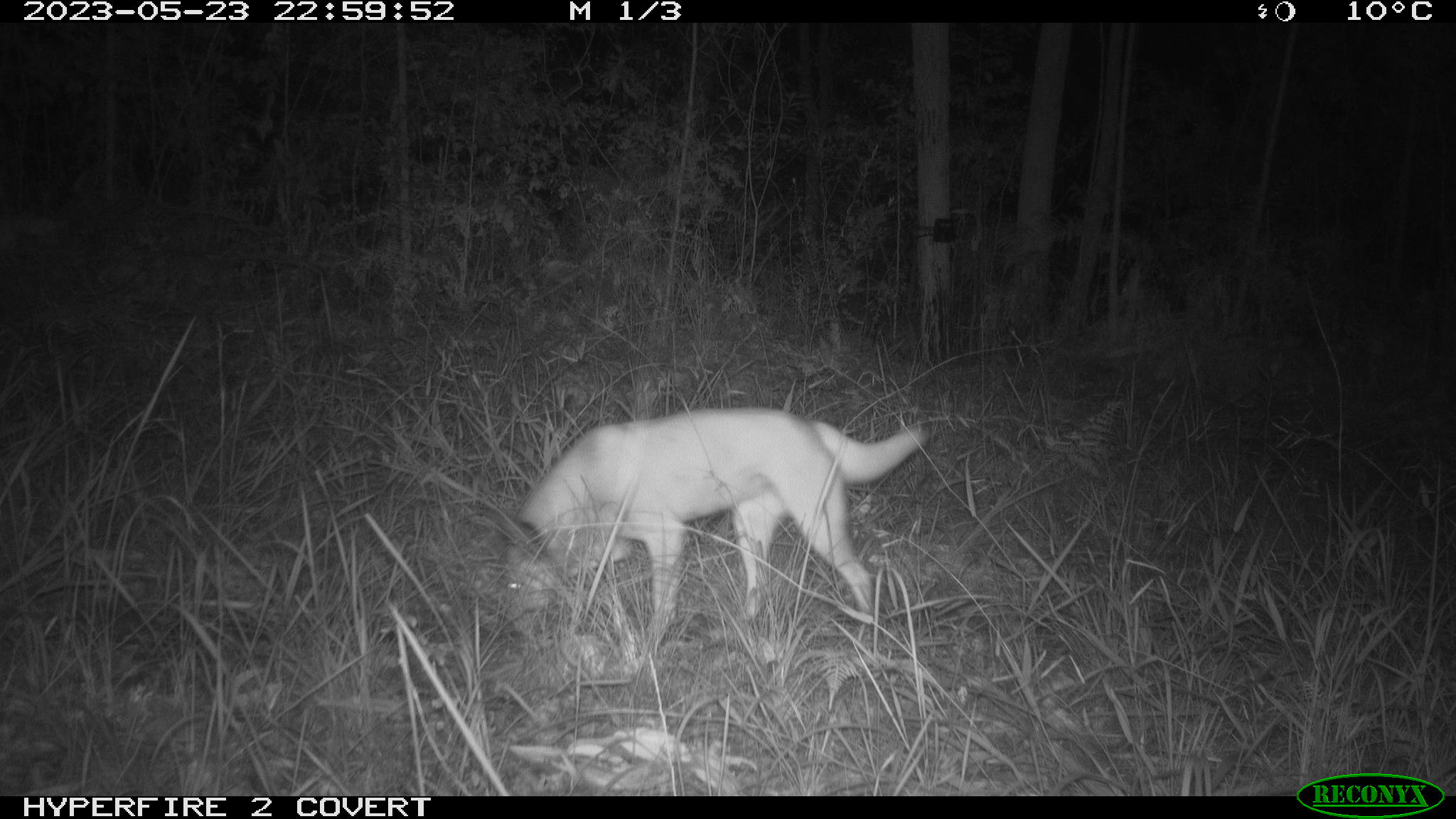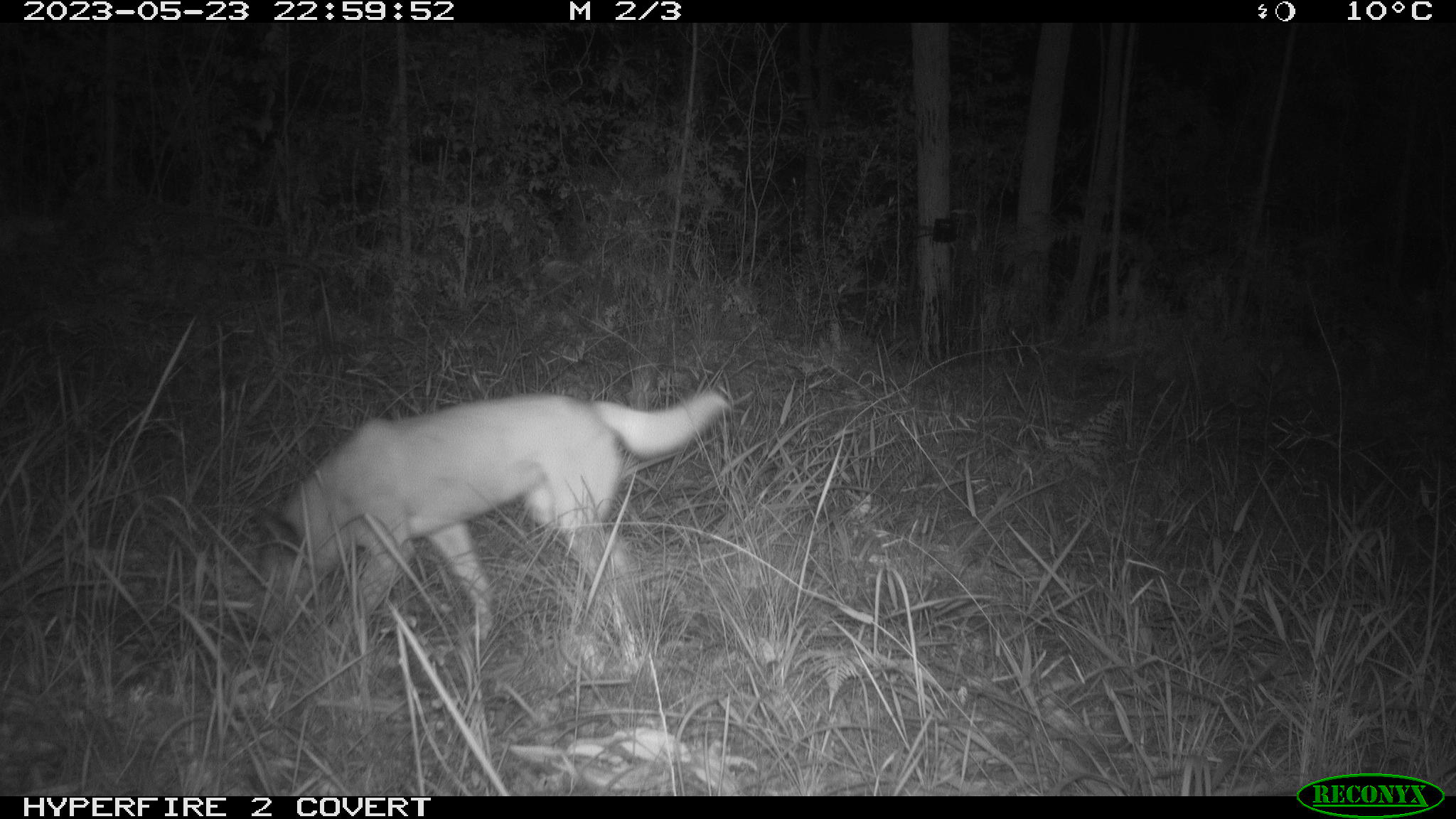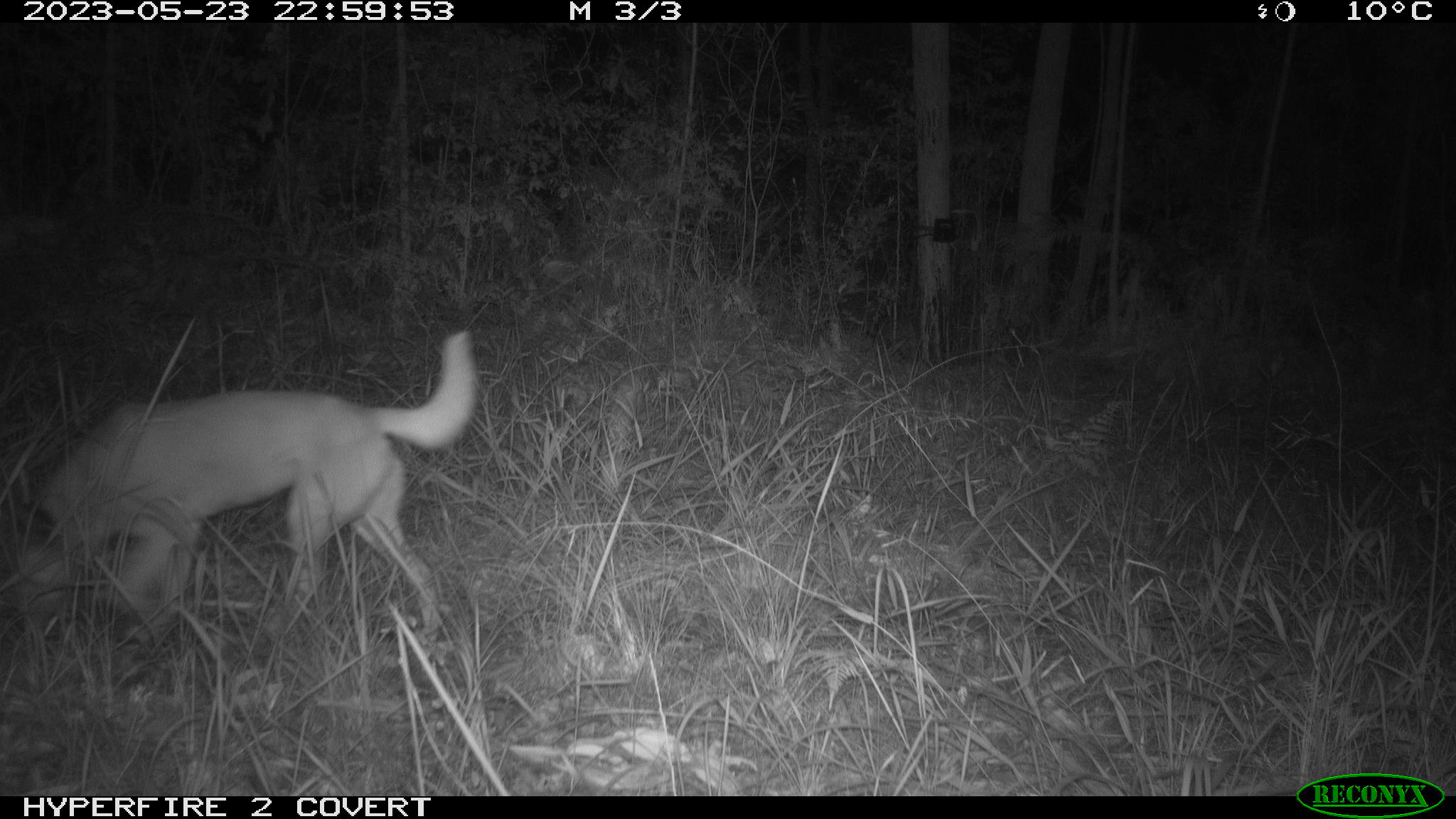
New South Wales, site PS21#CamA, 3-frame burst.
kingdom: Animalia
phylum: Chordata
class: Mammalia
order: Carnivora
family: Canidae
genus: Canis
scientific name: Canis familiaris dingo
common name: dingo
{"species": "dingo (Canis familiaris dingo)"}